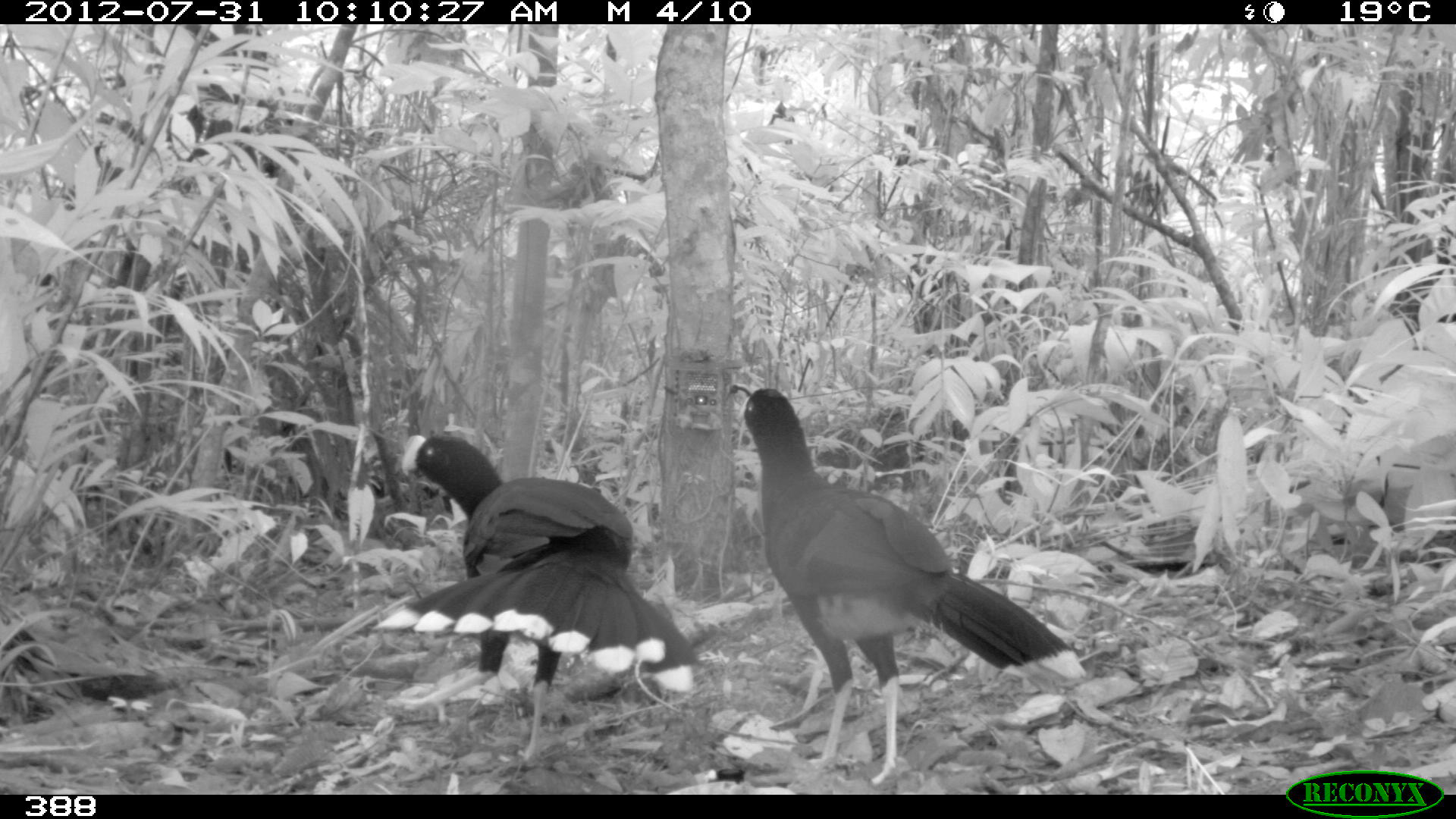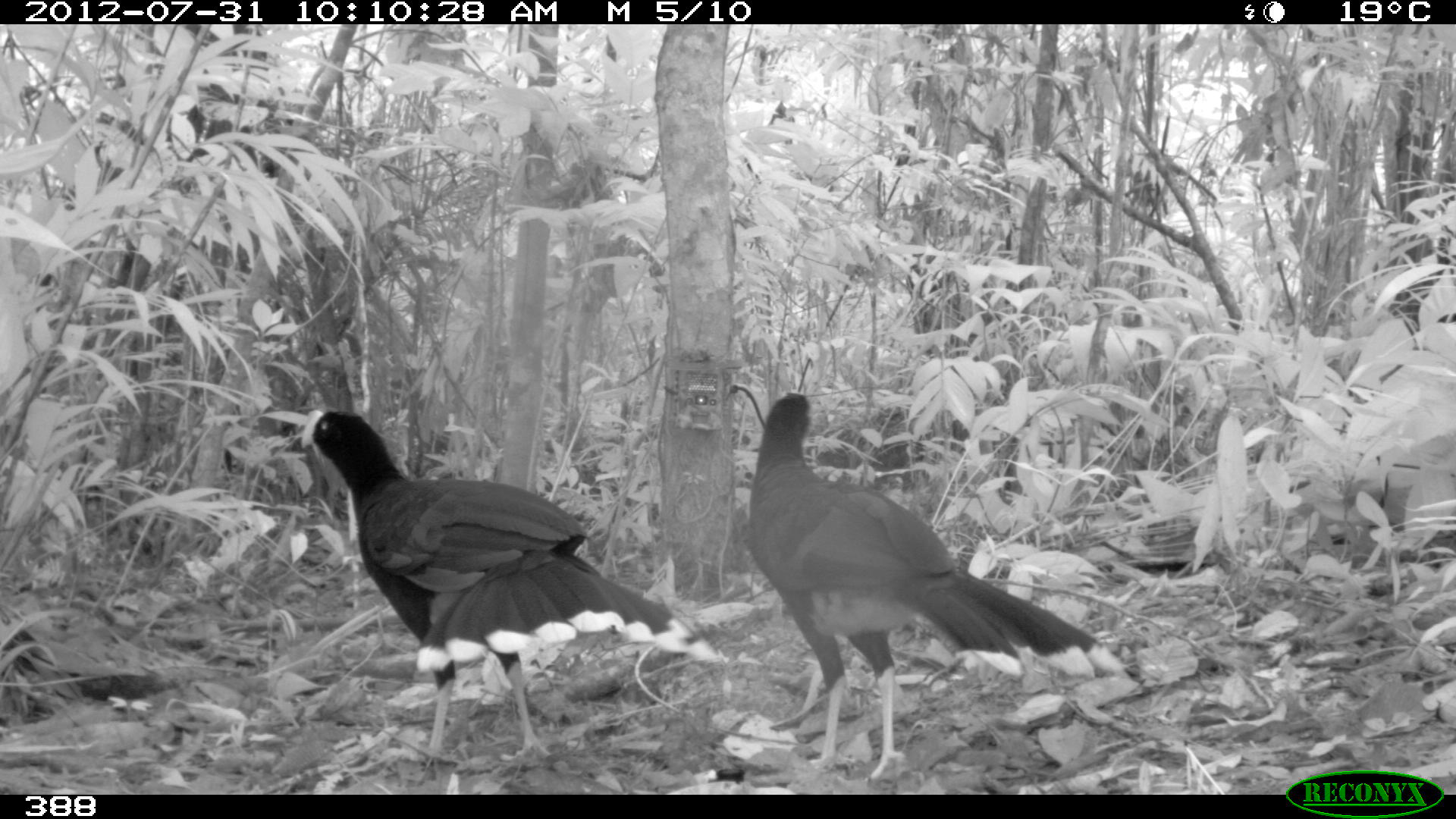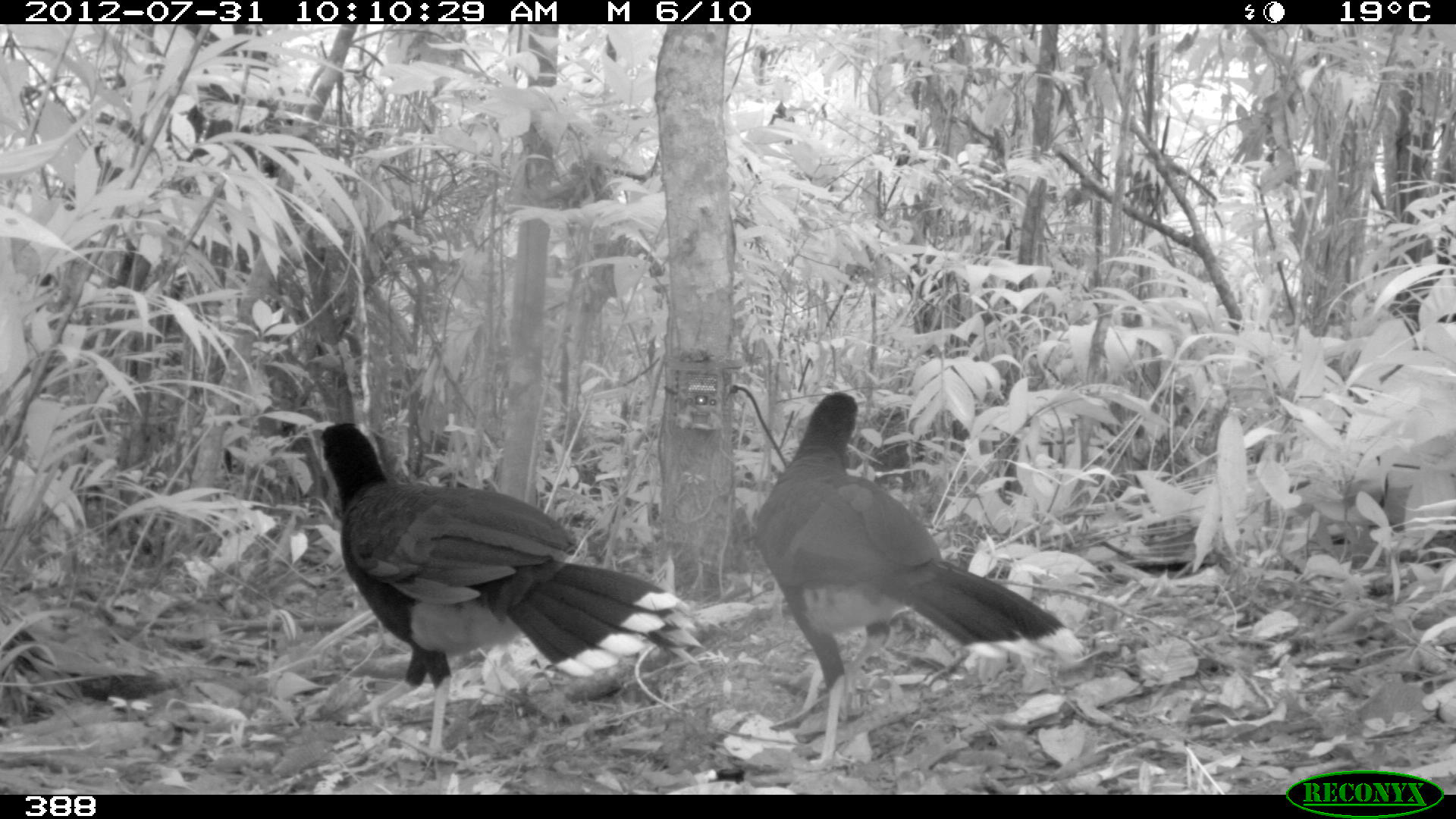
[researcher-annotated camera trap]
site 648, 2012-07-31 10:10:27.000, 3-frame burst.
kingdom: Animalia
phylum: Chordata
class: Aves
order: Galliformes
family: Cracidae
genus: Mitu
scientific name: Mitu tuberosum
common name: razor-billed curassow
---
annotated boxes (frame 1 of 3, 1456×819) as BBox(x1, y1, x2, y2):
mitu tuberosum: BBox(733, 387, 1086, 786); BBox(372, 434, 698, 767)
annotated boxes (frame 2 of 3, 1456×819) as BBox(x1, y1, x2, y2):
mitu tuberosum: BBox(299, 407, 732, 781); BBox(750, 394, 1125, 784)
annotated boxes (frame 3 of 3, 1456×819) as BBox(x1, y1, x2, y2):
mitu tuberosum: BBox(319, 420, 703, 771); BBox(752, 391, 1084, 778)